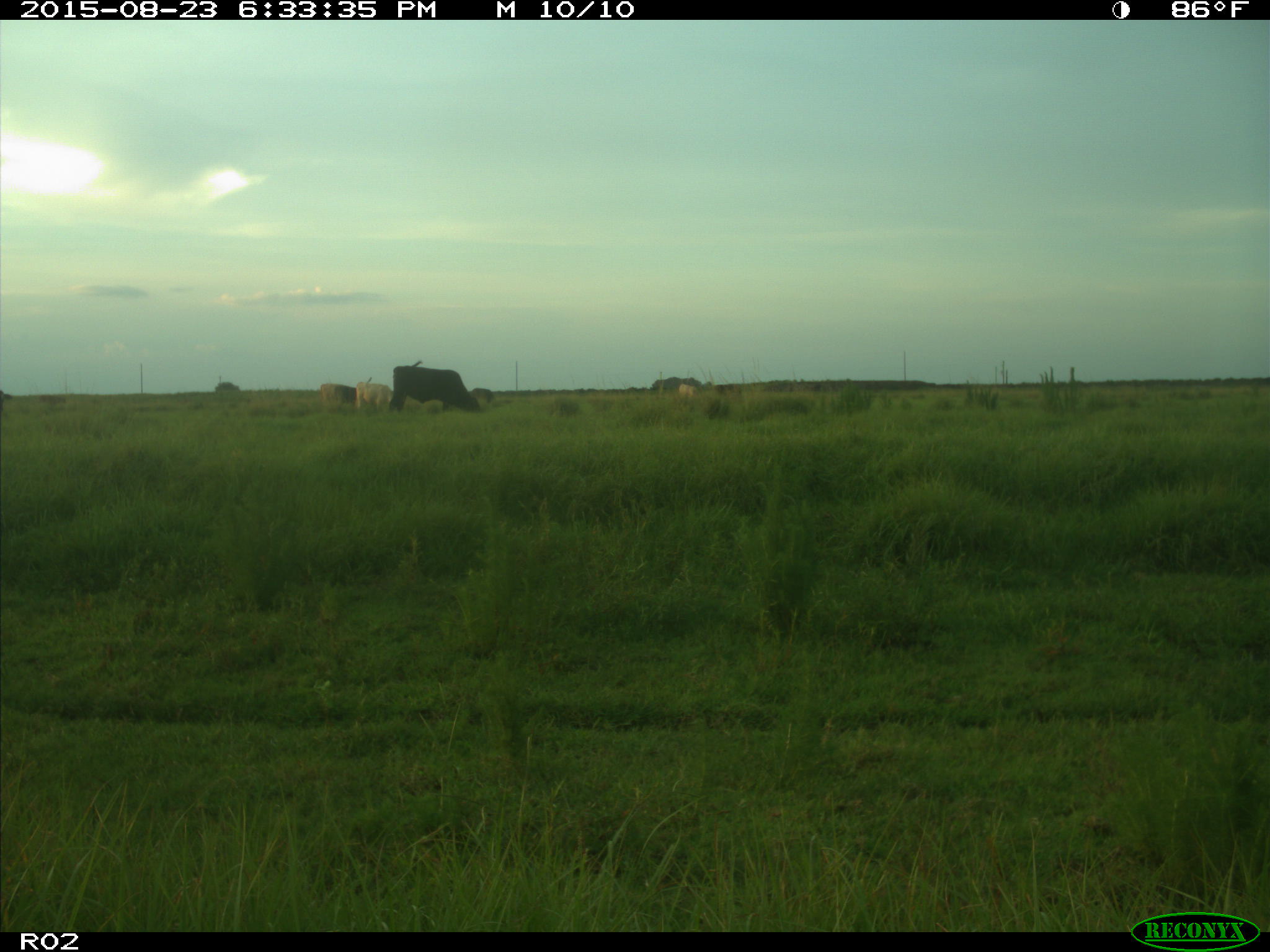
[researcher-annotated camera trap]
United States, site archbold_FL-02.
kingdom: Animalia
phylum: Chordata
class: Mammalia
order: Artiodactyla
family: Bovidae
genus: Bos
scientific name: Bos taurus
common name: domestic cow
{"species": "Bos taurus (domestic cow)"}